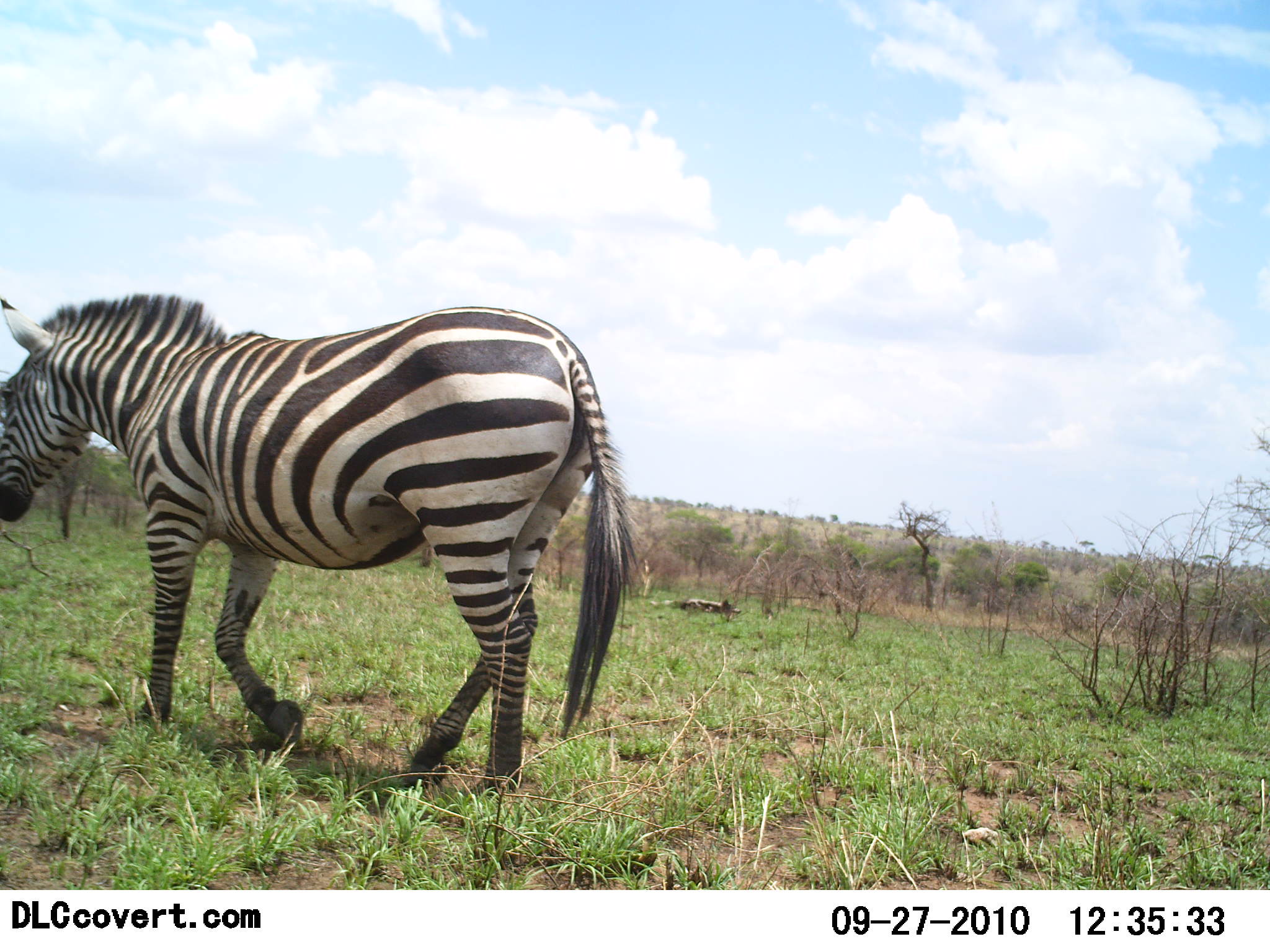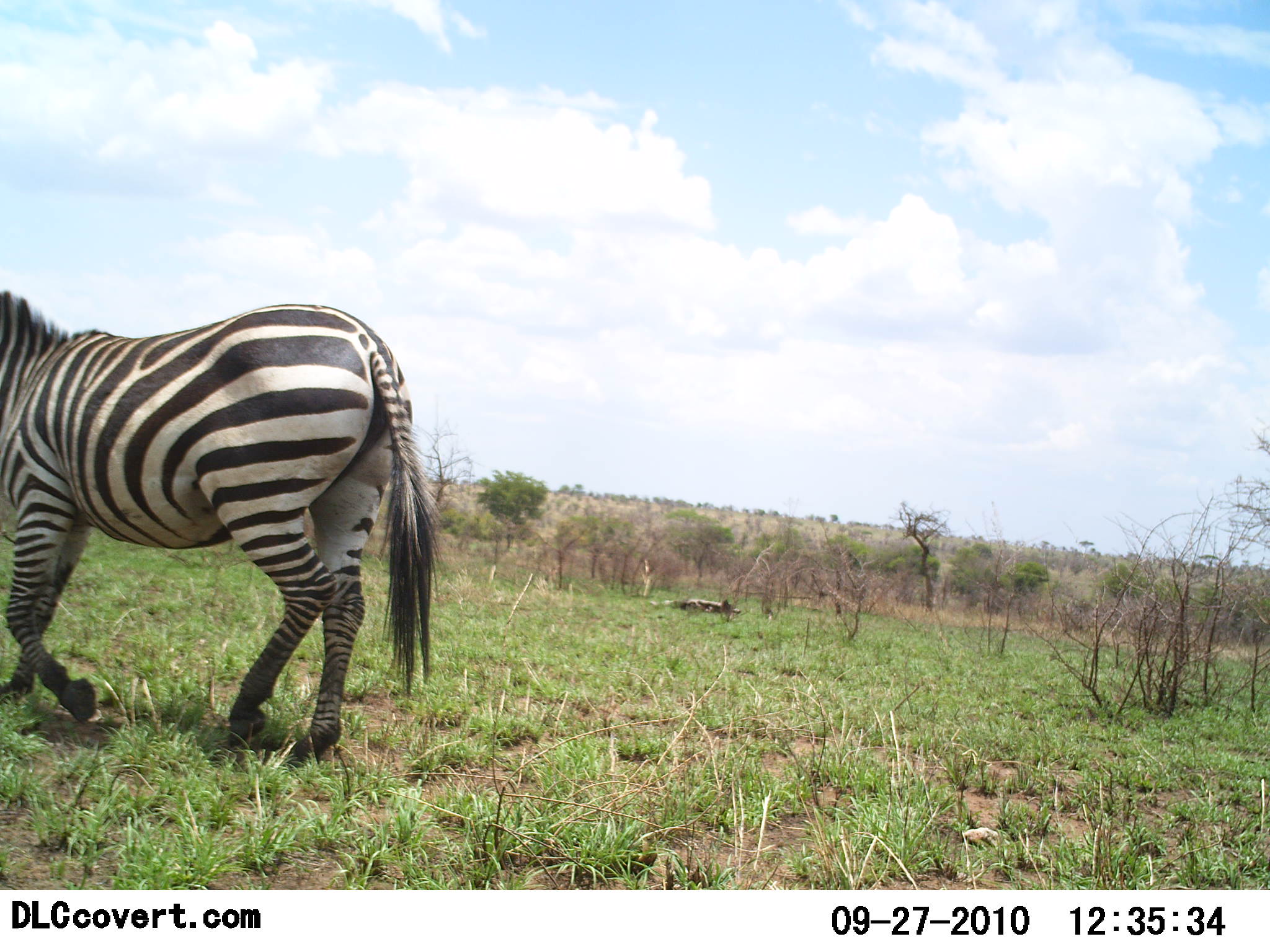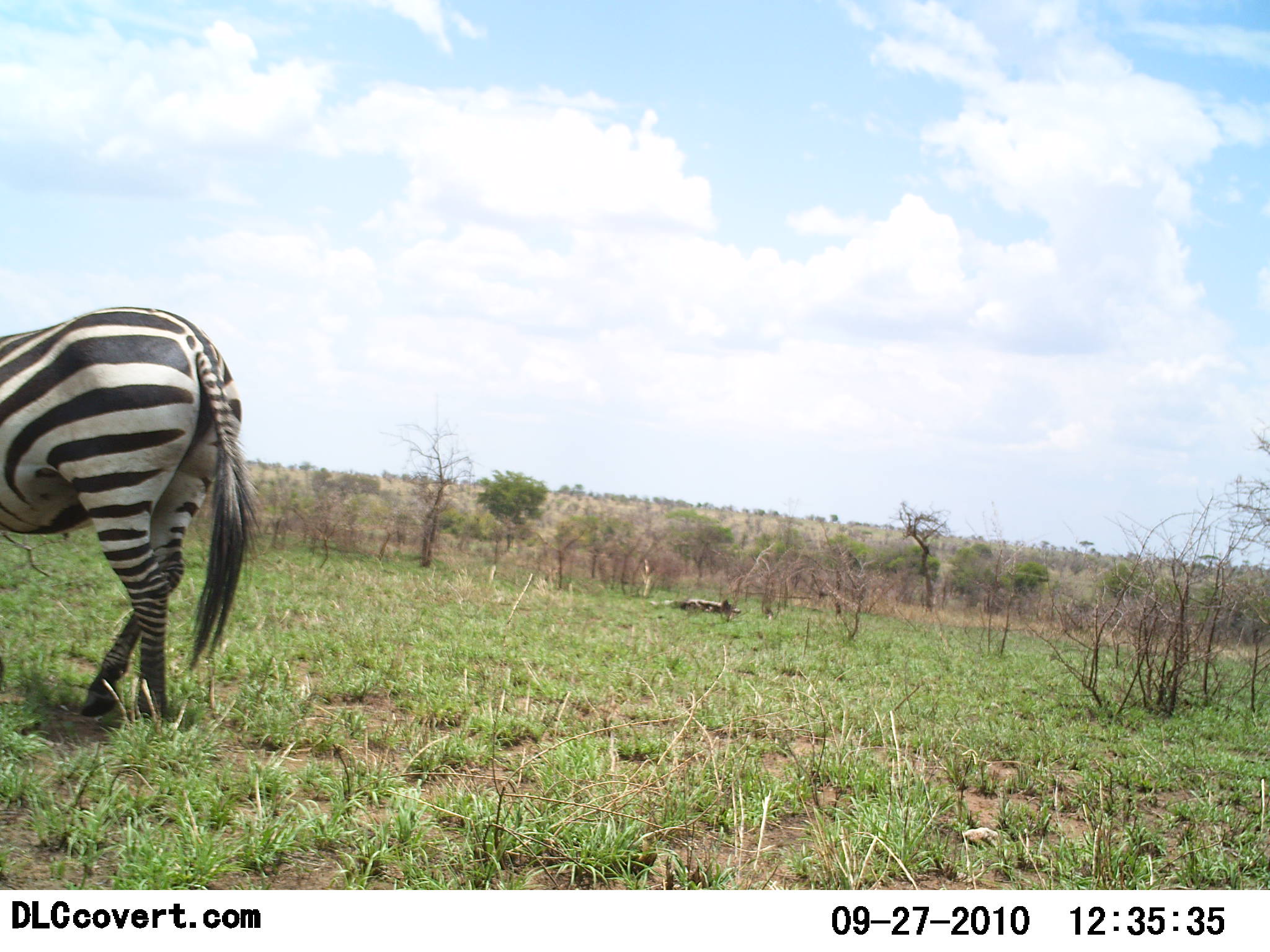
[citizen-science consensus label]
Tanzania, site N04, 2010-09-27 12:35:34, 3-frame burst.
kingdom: Animalia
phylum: Chordata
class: Mammalia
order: Perissodactyla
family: Equidae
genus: Equus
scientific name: Equus quagga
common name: plains zebra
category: zebra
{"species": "zebra (plains zebra) (Equus quagga)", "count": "1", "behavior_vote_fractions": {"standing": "0%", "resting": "0%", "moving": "100%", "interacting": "0%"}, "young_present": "0%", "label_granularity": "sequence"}